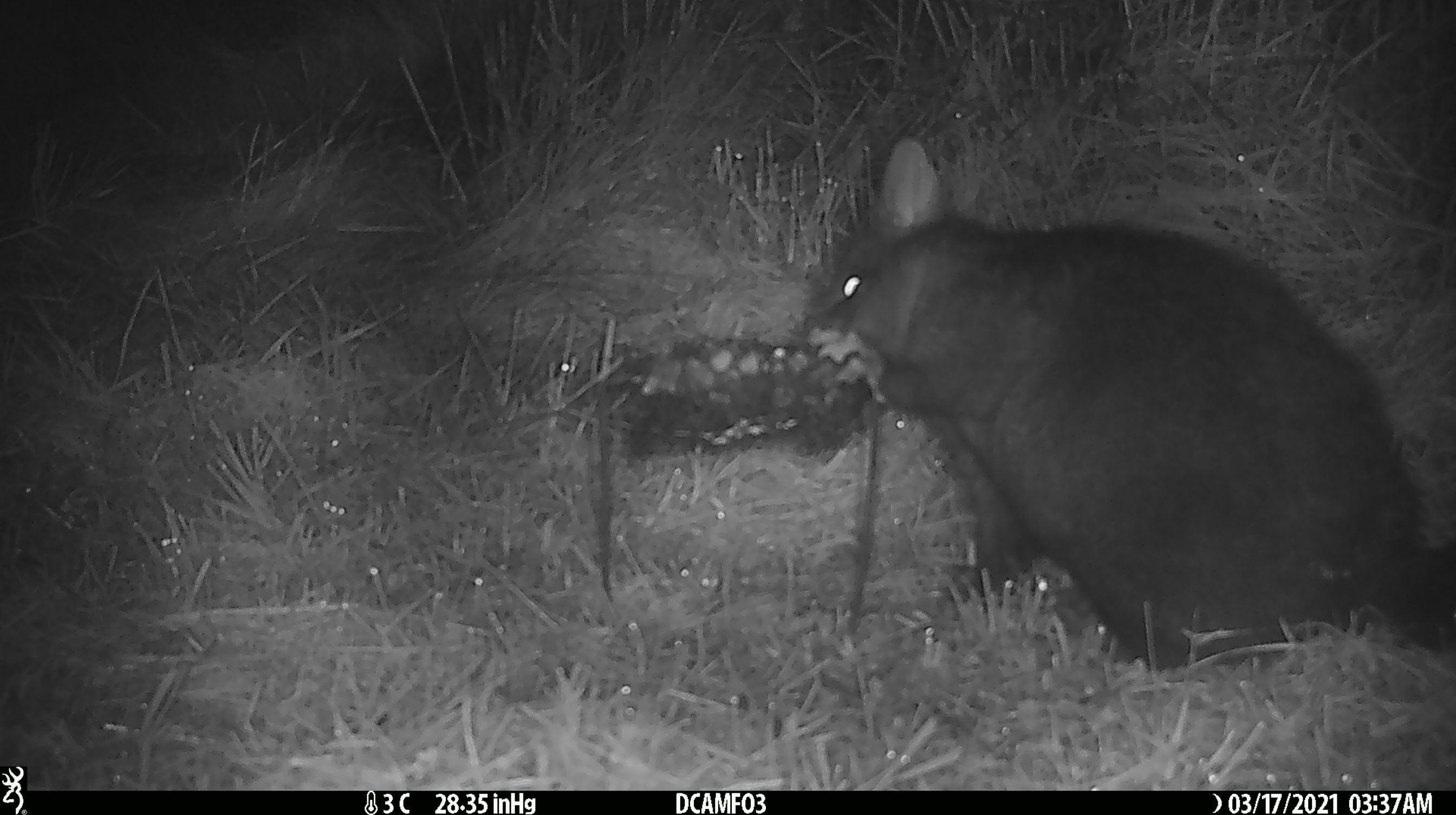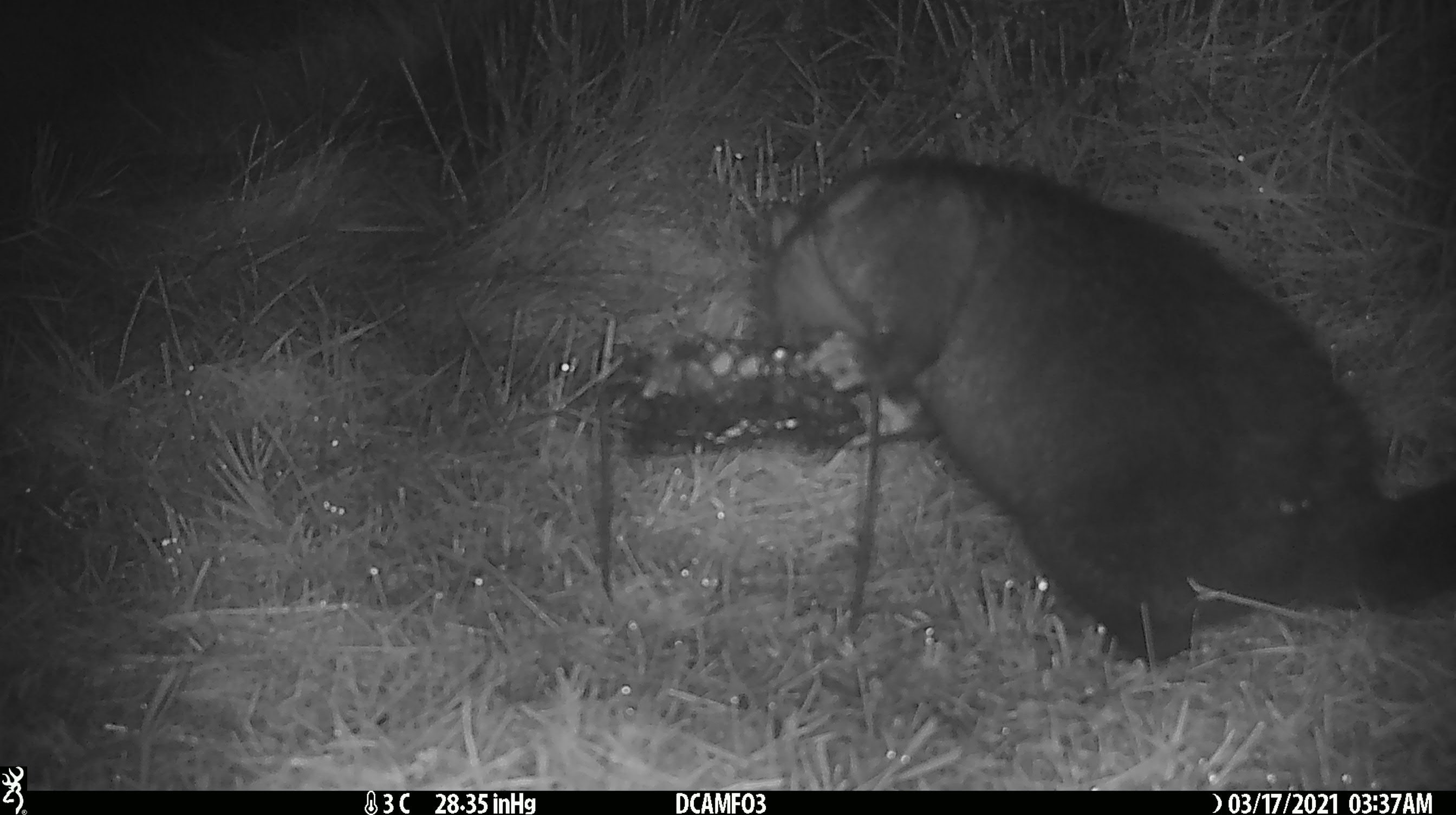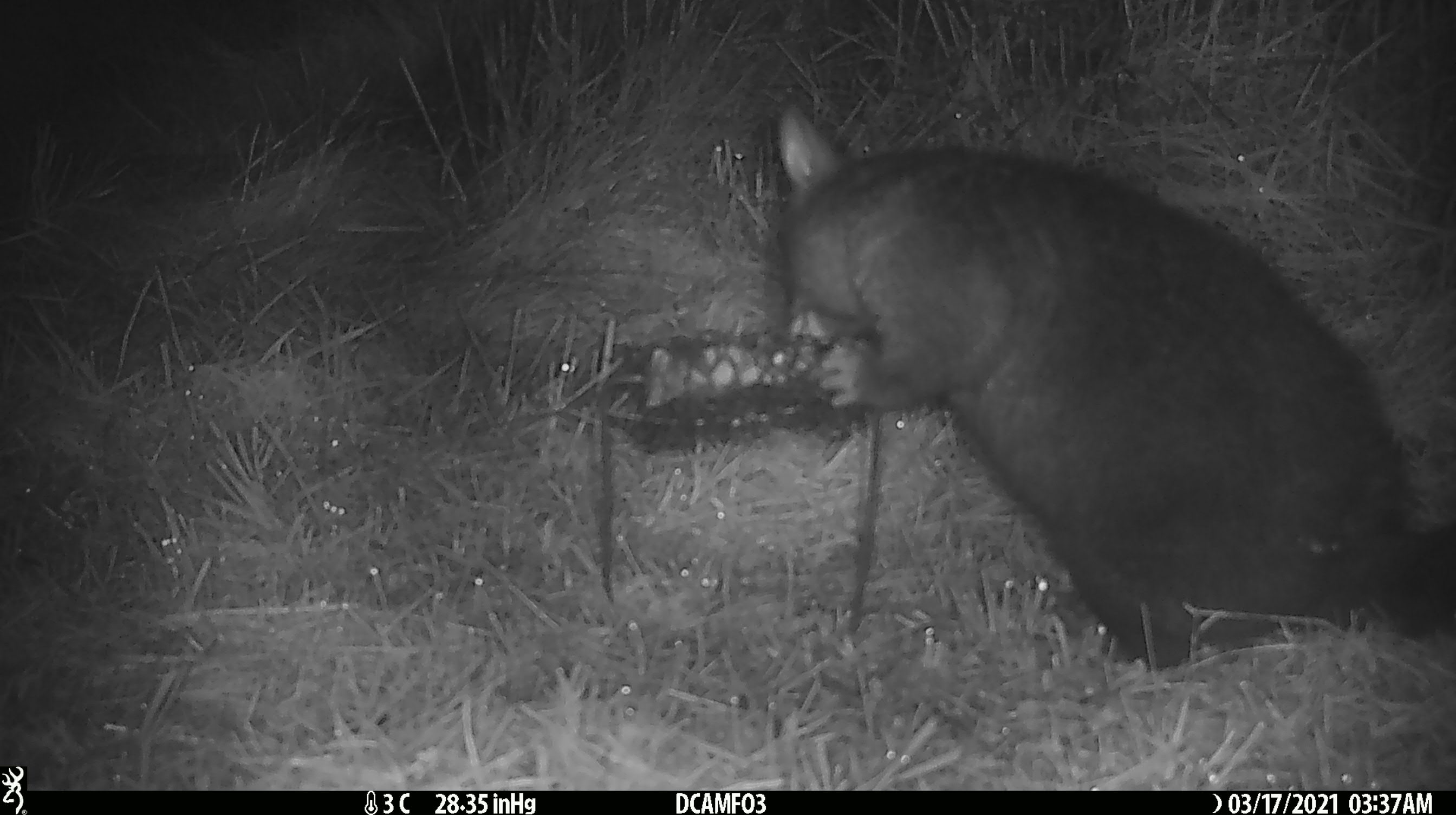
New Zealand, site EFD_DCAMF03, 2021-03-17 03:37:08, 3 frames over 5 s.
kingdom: Animalia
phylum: Chordata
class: Mammalia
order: Diprotodontia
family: Phalangeridae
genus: Trichosurus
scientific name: Trichosurus vulpecula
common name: common brushtail possum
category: possum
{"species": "possum (common brushtail possum) (Trichosurus vulpecula)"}